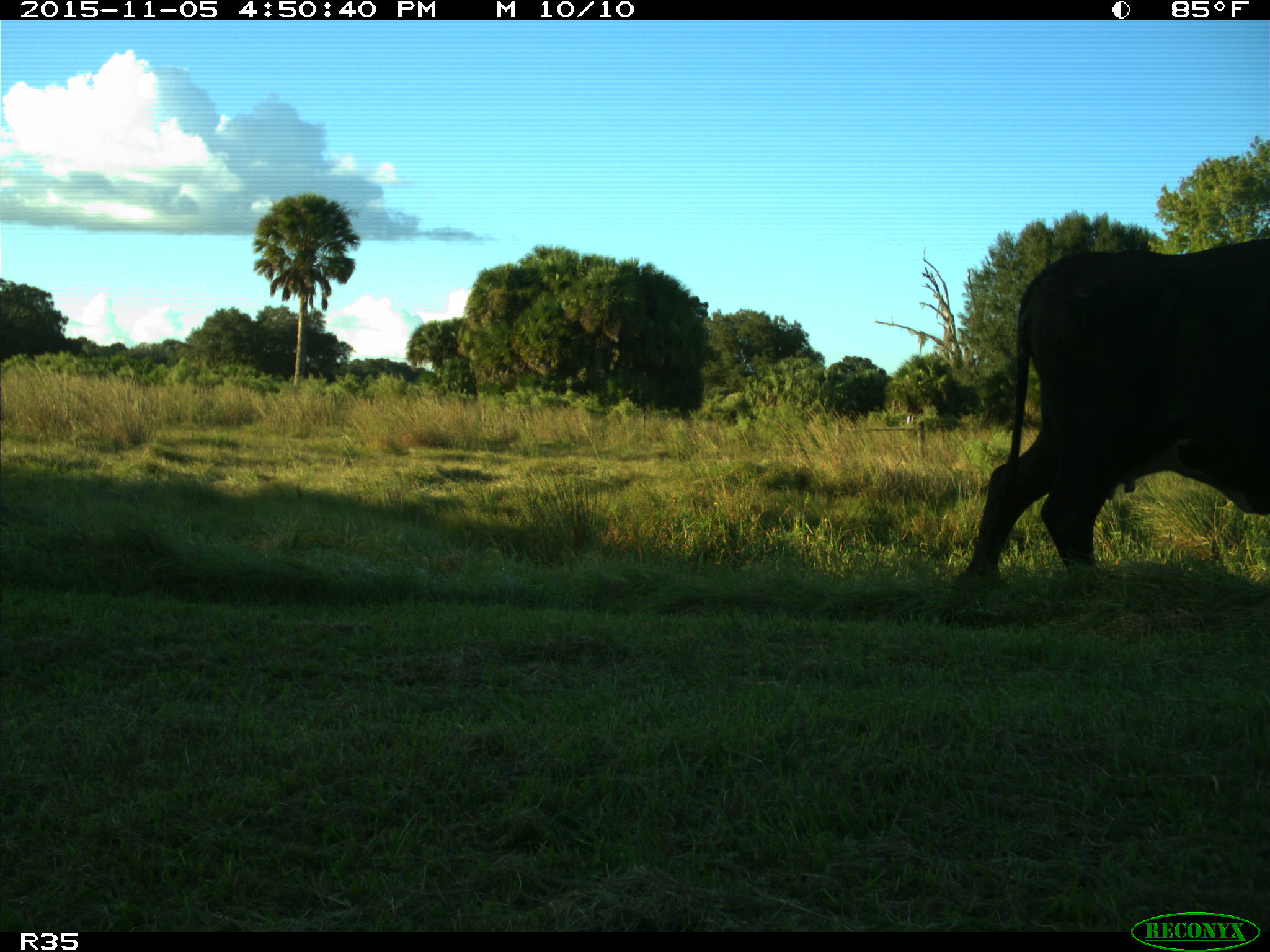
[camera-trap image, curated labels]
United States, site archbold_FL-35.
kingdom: Animalia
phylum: Chordata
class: Mammalia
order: Artiodactyla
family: Bovidae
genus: Bos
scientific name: Bos taurus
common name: domestic cow